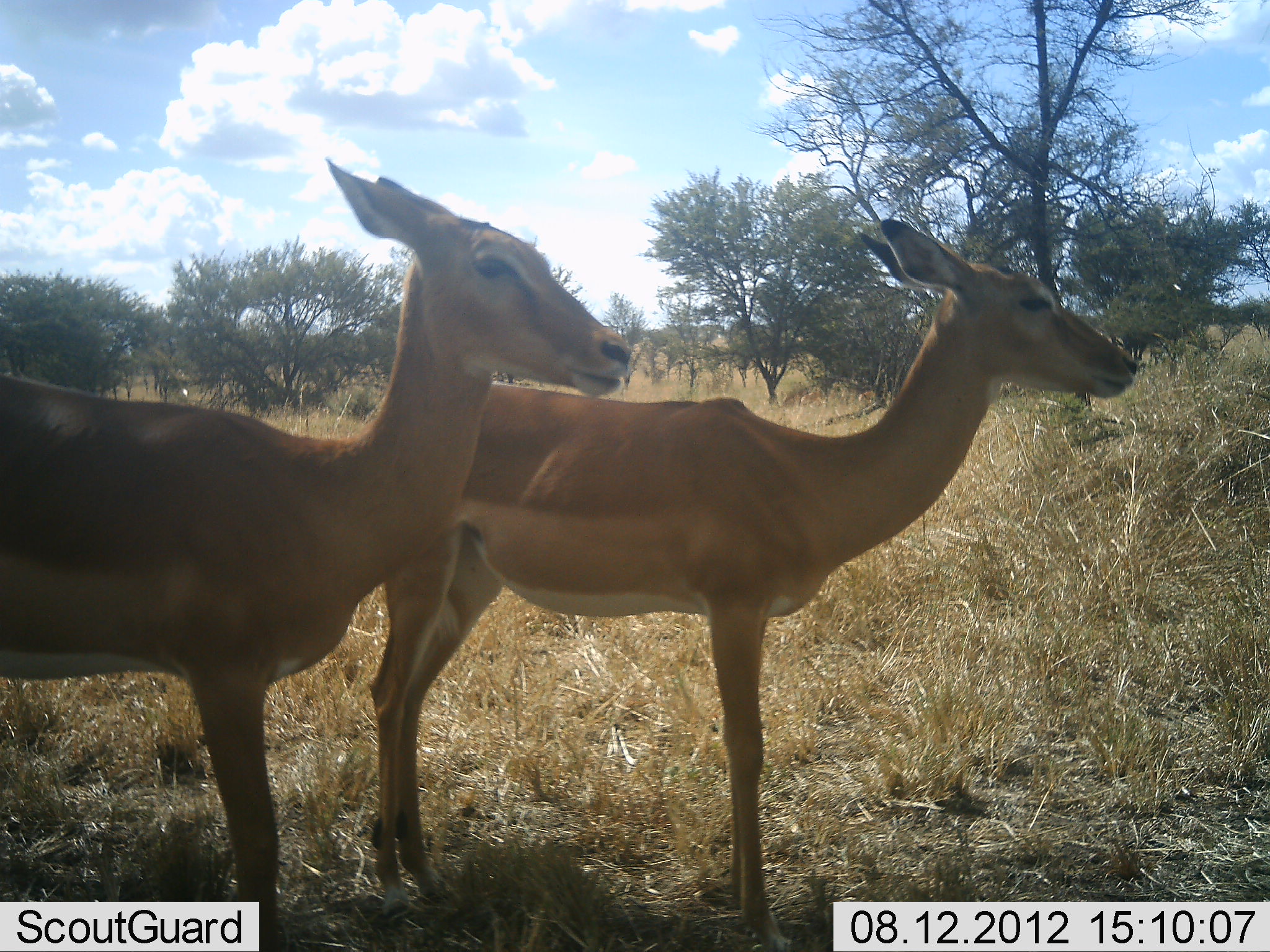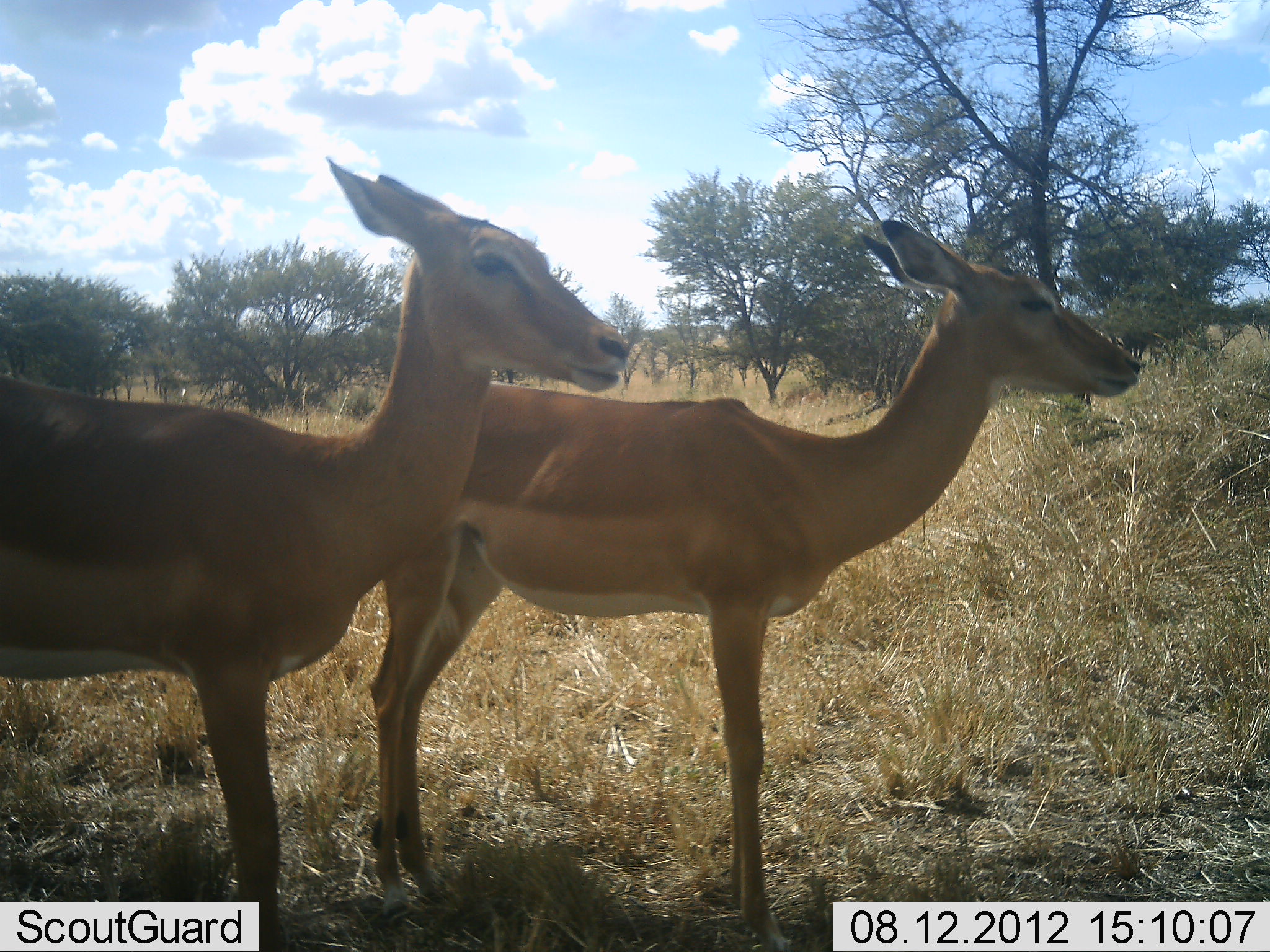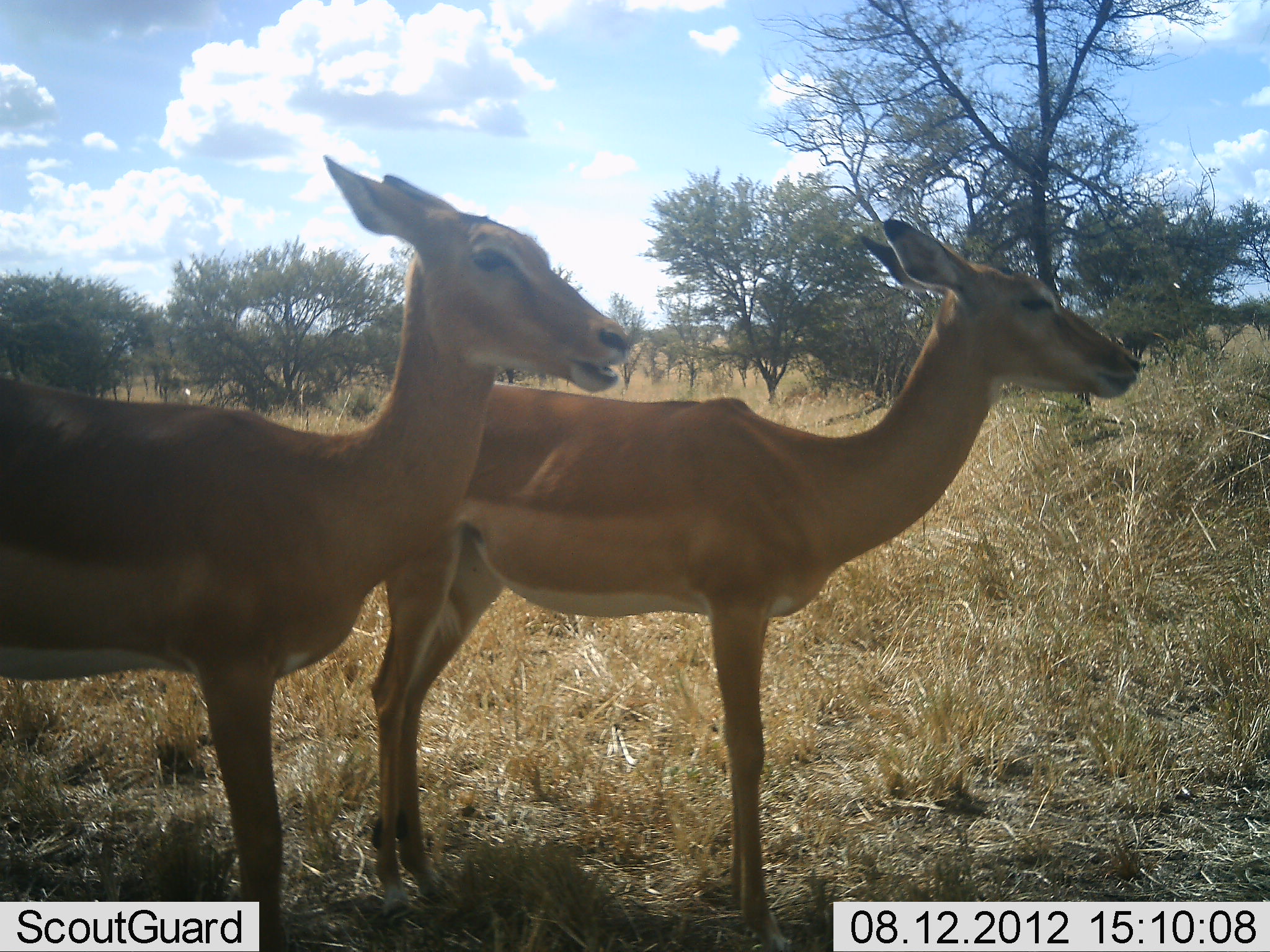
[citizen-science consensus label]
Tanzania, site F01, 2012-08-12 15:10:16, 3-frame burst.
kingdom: Animalia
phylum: Chordata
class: Mammalia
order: Artiodactyla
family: Bovidae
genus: Aepyceros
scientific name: Aepyceros melampus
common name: impala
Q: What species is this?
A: Impala (Aepyceros melampus).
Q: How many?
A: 2.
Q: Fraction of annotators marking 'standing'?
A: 100%.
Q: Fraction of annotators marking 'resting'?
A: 10%.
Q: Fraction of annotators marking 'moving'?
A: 0%.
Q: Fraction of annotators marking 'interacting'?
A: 0%.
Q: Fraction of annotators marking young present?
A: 0%.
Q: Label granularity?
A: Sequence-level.